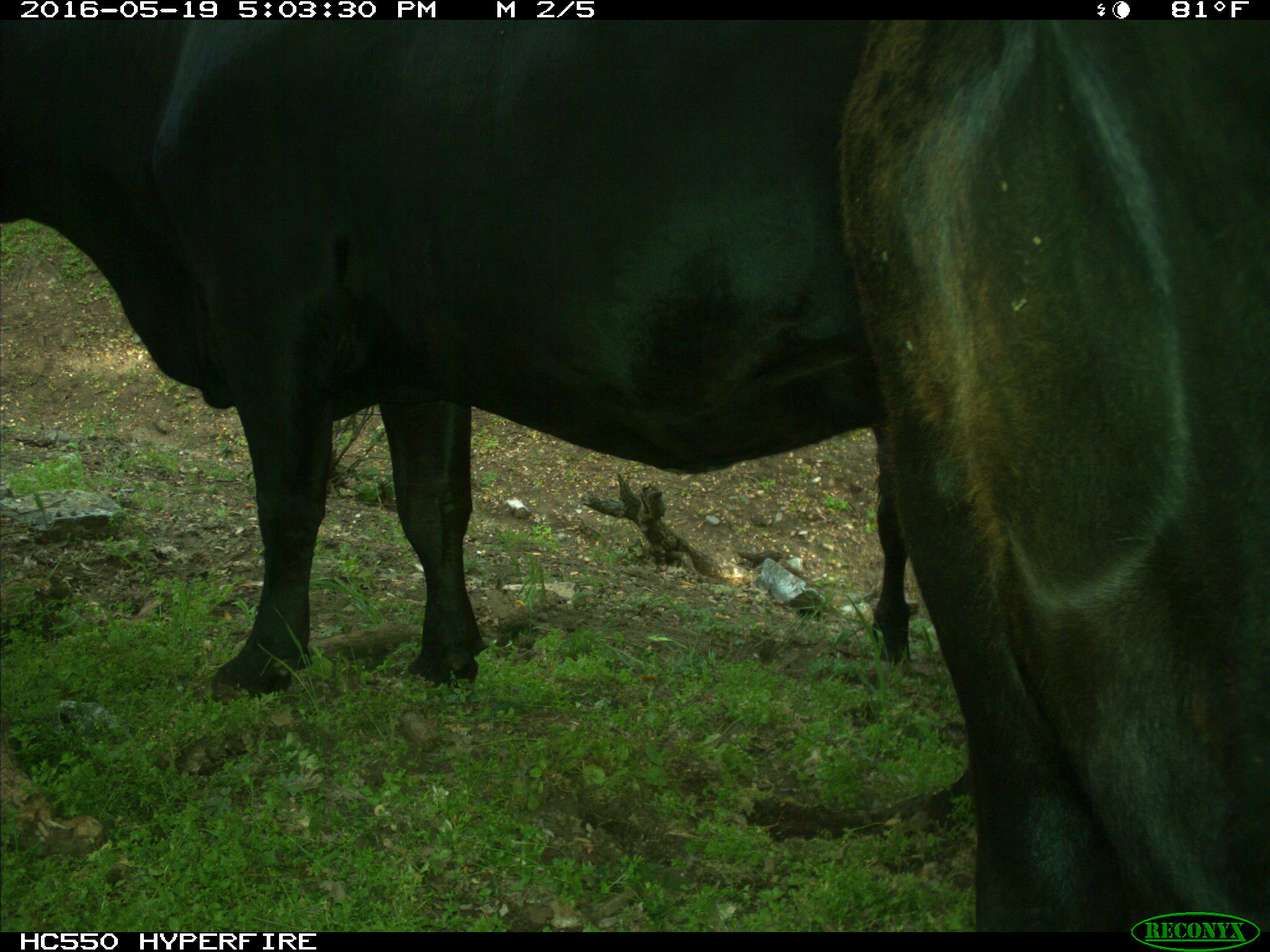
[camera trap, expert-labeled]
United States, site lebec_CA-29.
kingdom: Animalia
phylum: Chordata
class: Mammalia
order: Artiodactyla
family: Bovidae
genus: Bos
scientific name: Bos taurus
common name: domestic cow